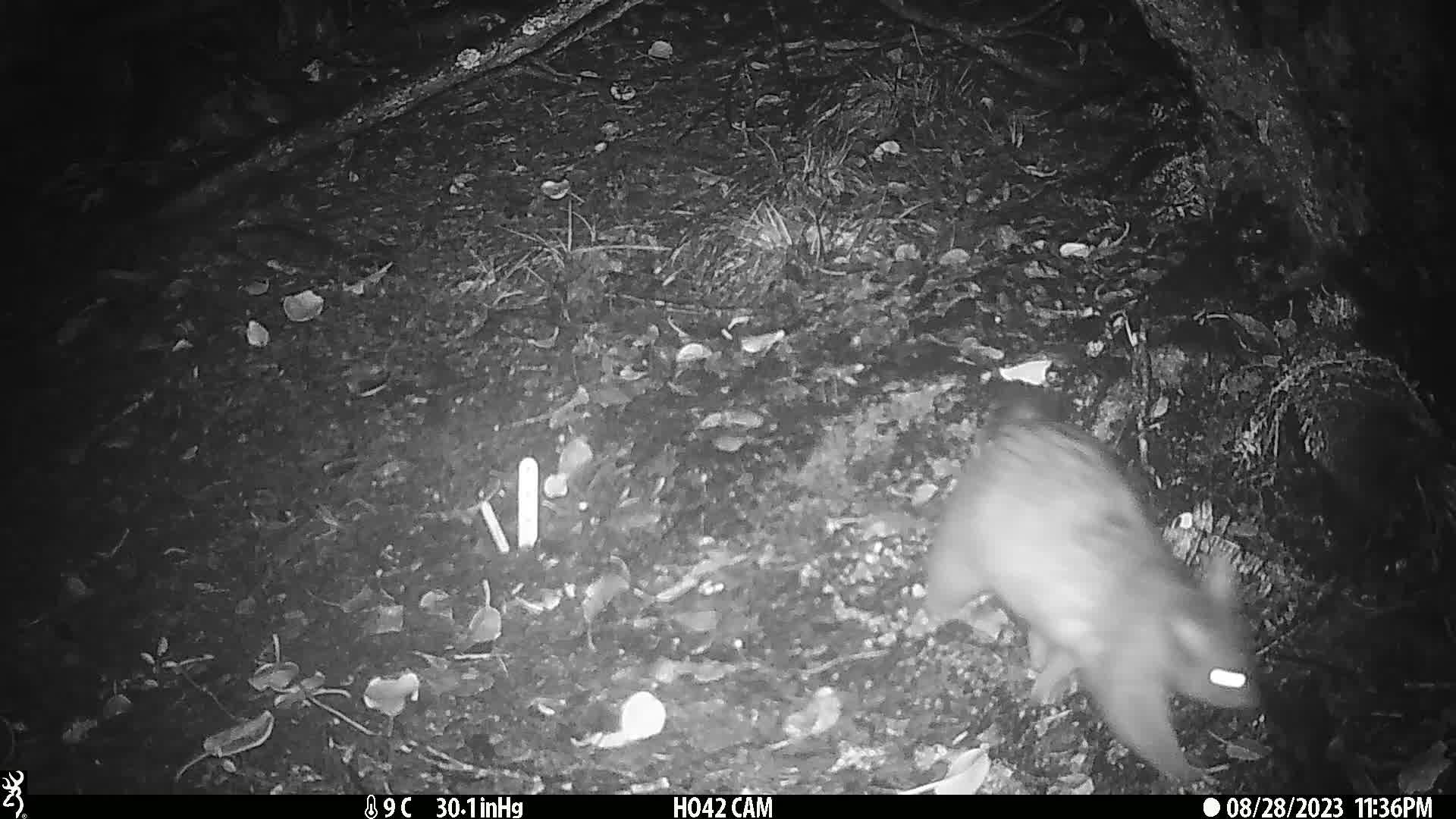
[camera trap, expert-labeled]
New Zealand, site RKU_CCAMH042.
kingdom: Animalia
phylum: Chordata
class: Mammalia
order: Diprotodontia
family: Phalangeridae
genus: Trichosurus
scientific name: Trichosurus vulpecula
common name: common brushtail possum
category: possum